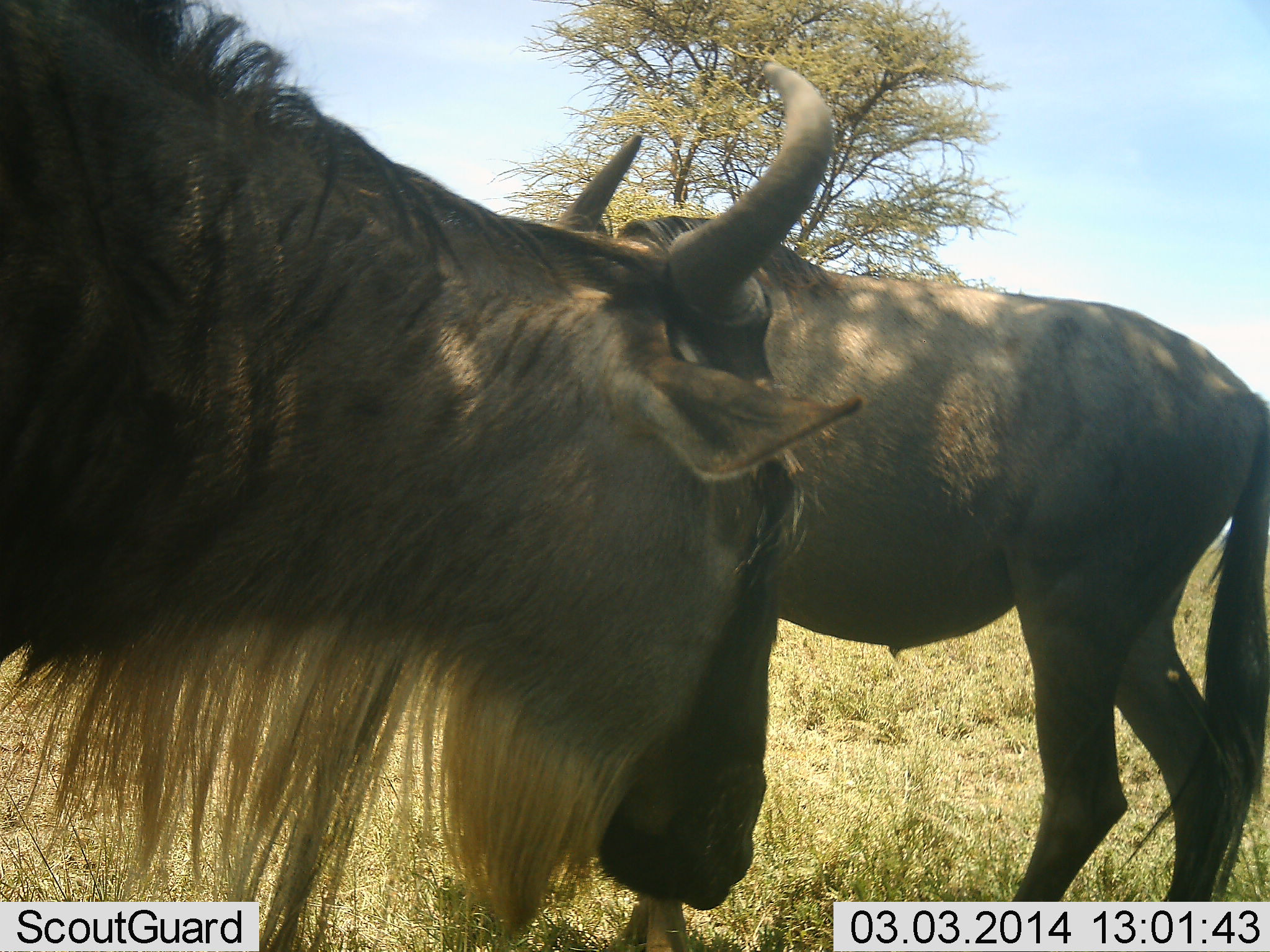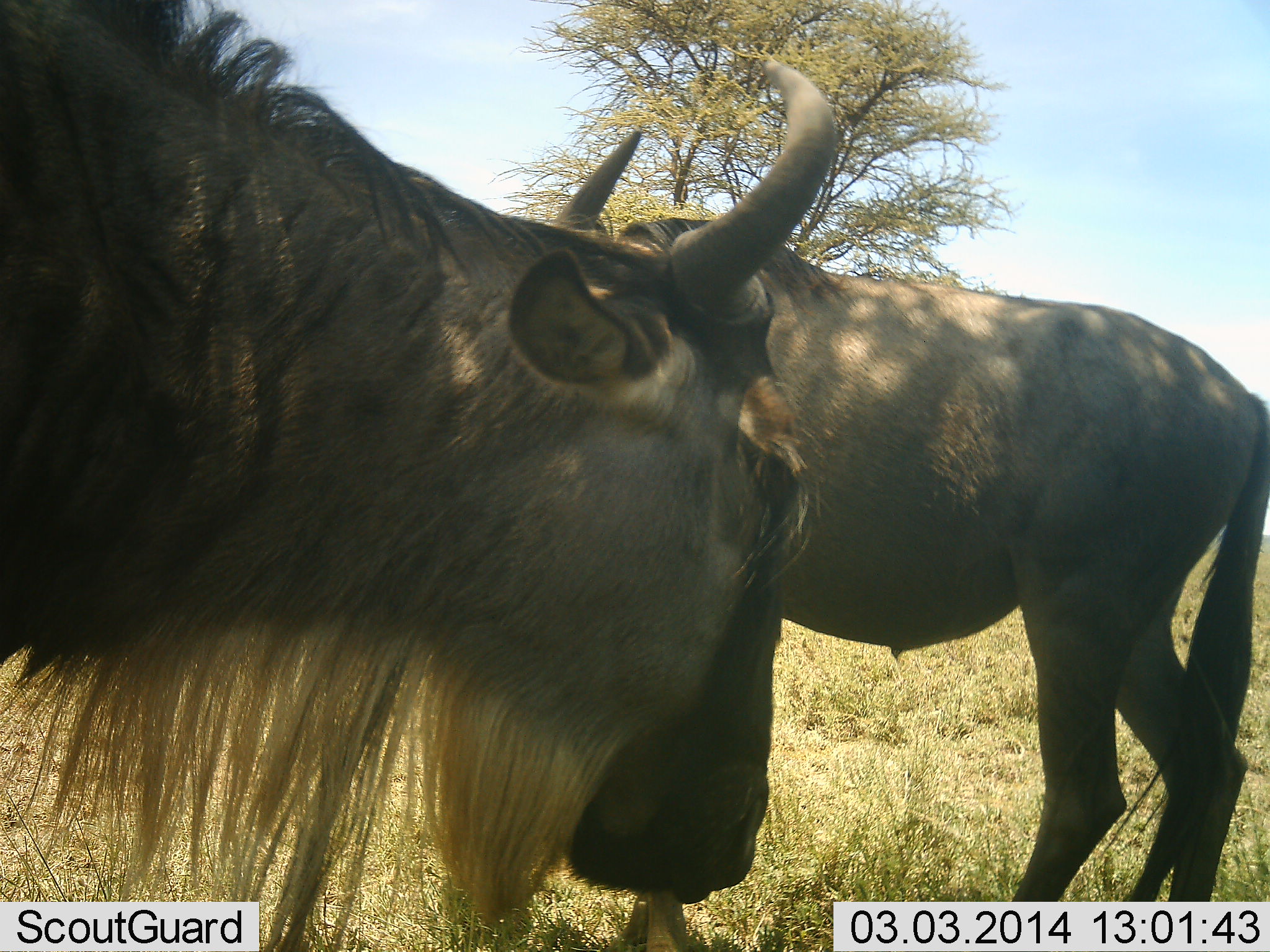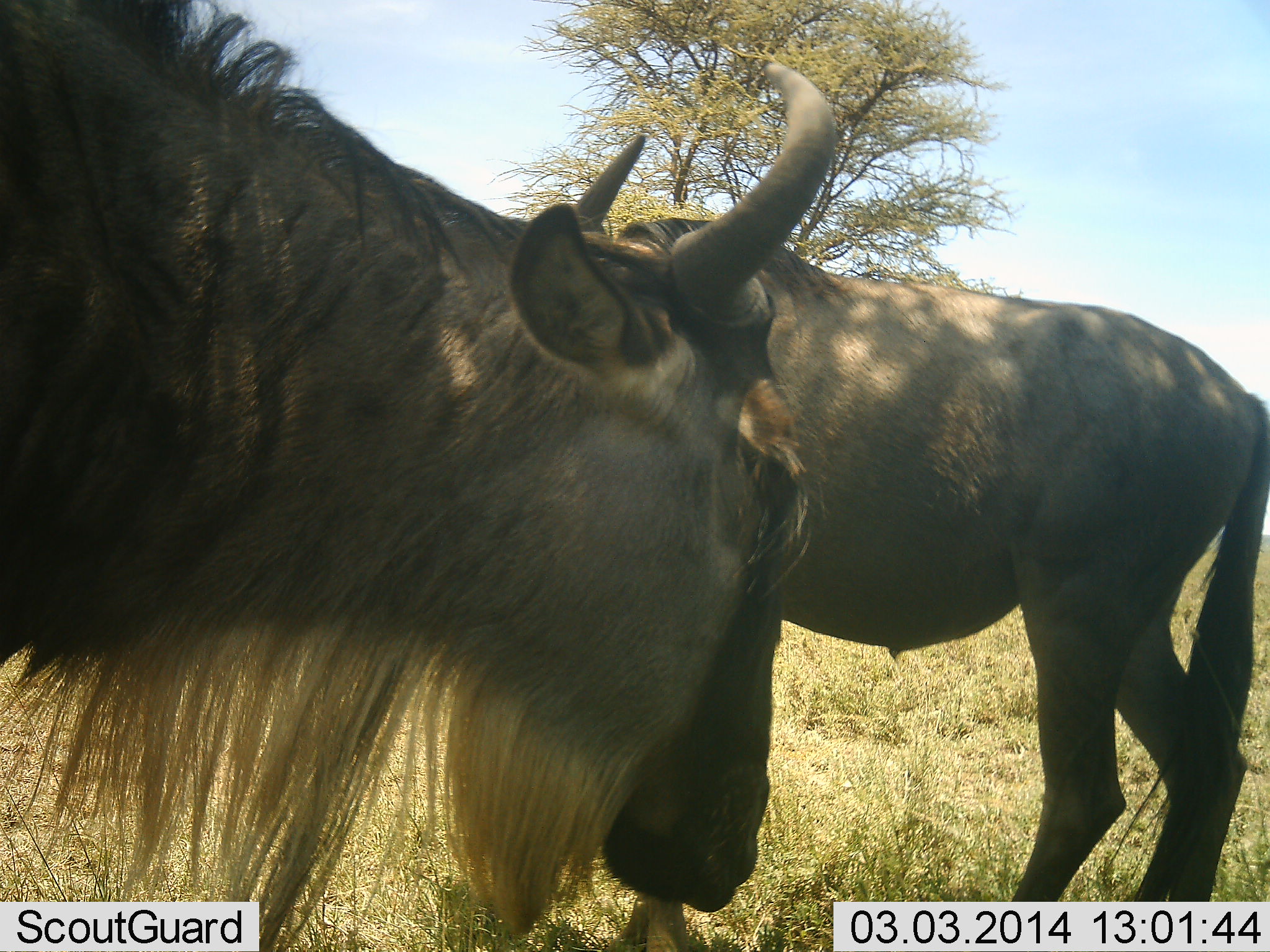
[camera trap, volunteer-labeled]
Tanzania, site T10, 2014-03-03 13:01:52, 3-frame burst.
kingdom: Animalia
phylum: Chordata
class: Mammalia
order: Artiodactyla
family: Bovidae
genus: Connochaetes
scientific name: Connochaetes taurinus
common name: blue wildebeest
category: wildebeest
Wildebeest (blue wildebeest) (Connochaetes taurinus), count 2. Behavior (volunteer vote fractions): standing 100%, resting 0%, moving 0%, interacting 10%. Young present (vote fraction): 0%. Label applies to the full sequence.